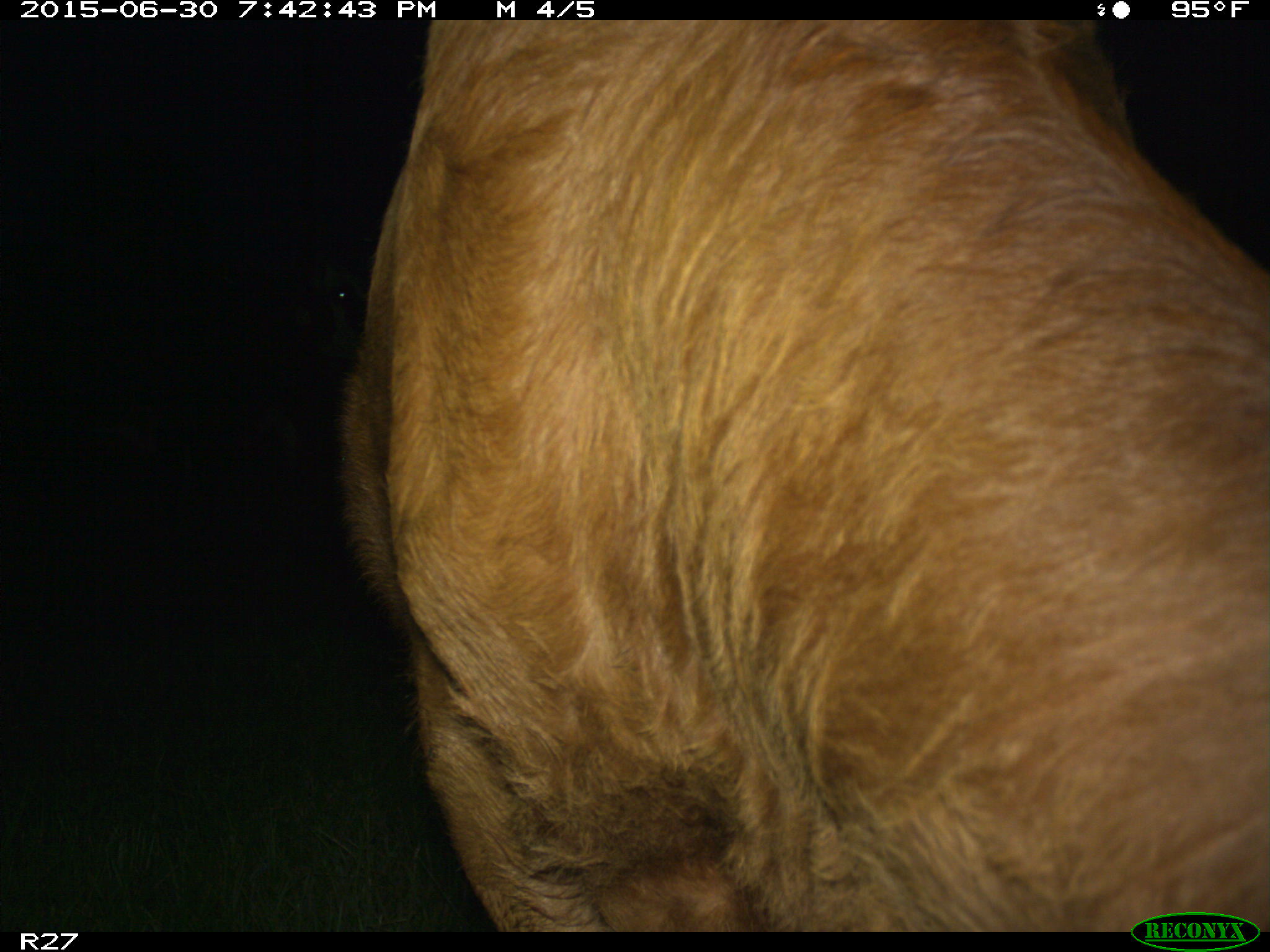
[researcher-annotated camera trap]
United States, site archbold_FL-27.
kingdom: Animalia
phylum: Chordata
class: Mammalia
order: Artiodactyla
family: Bovidae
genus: Bos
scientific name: Bos taurus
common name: domestic cow